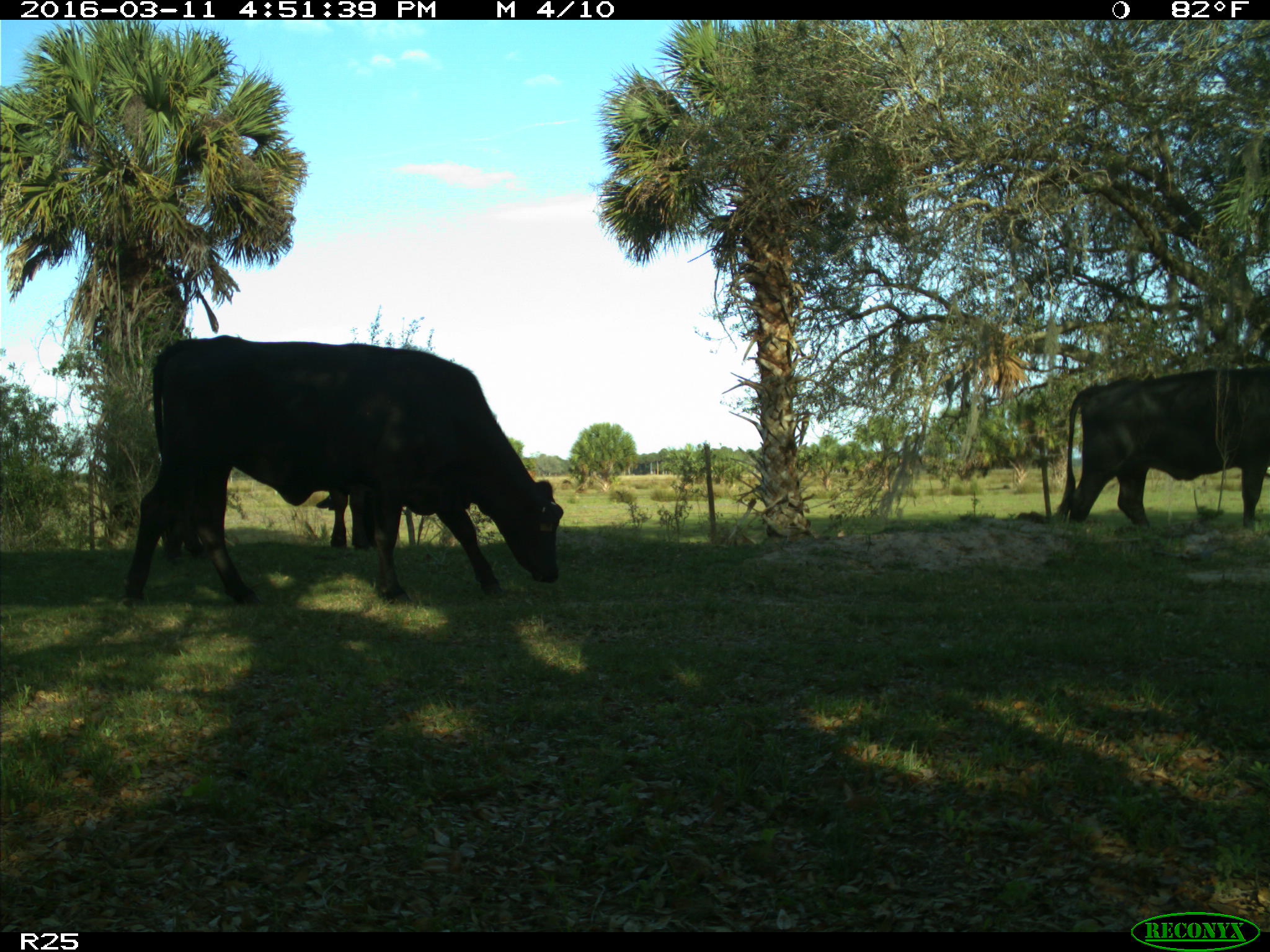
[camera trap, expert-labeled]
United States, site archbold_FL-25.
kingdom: Animalia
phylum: Chordata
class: Mammalia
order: Artiodactyla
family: Bovidae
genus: Bos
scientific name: Bos taurus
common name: domestic cow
Bos taurus (domestic cow).